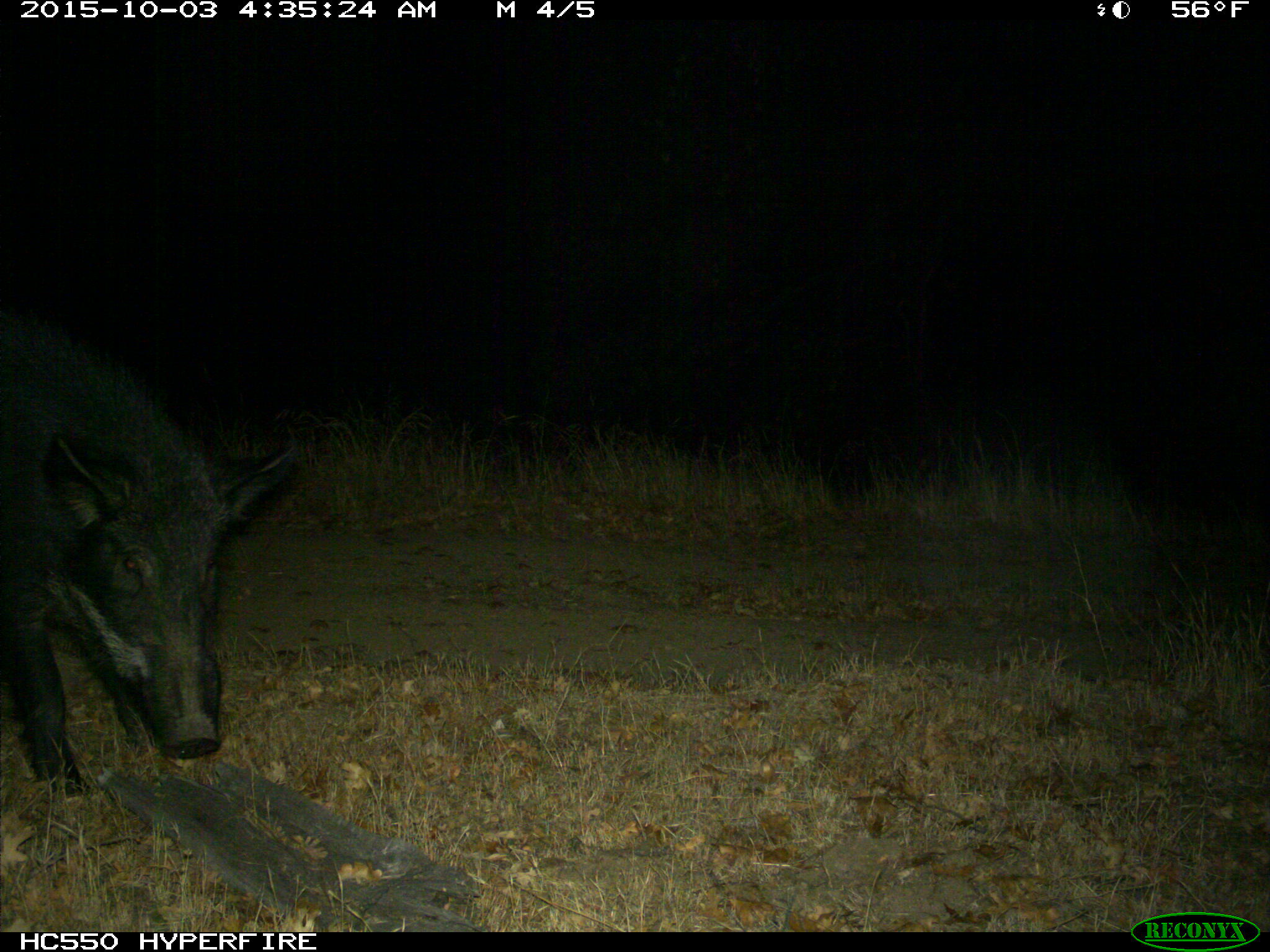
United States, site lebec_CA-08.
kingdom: Animalia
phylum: Chordata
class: Mammalia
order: Artiodactyla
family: Suidae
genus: Sus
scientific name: Sus scrofa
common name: wild boar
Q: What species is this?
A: Sus scrofa (wild boar).